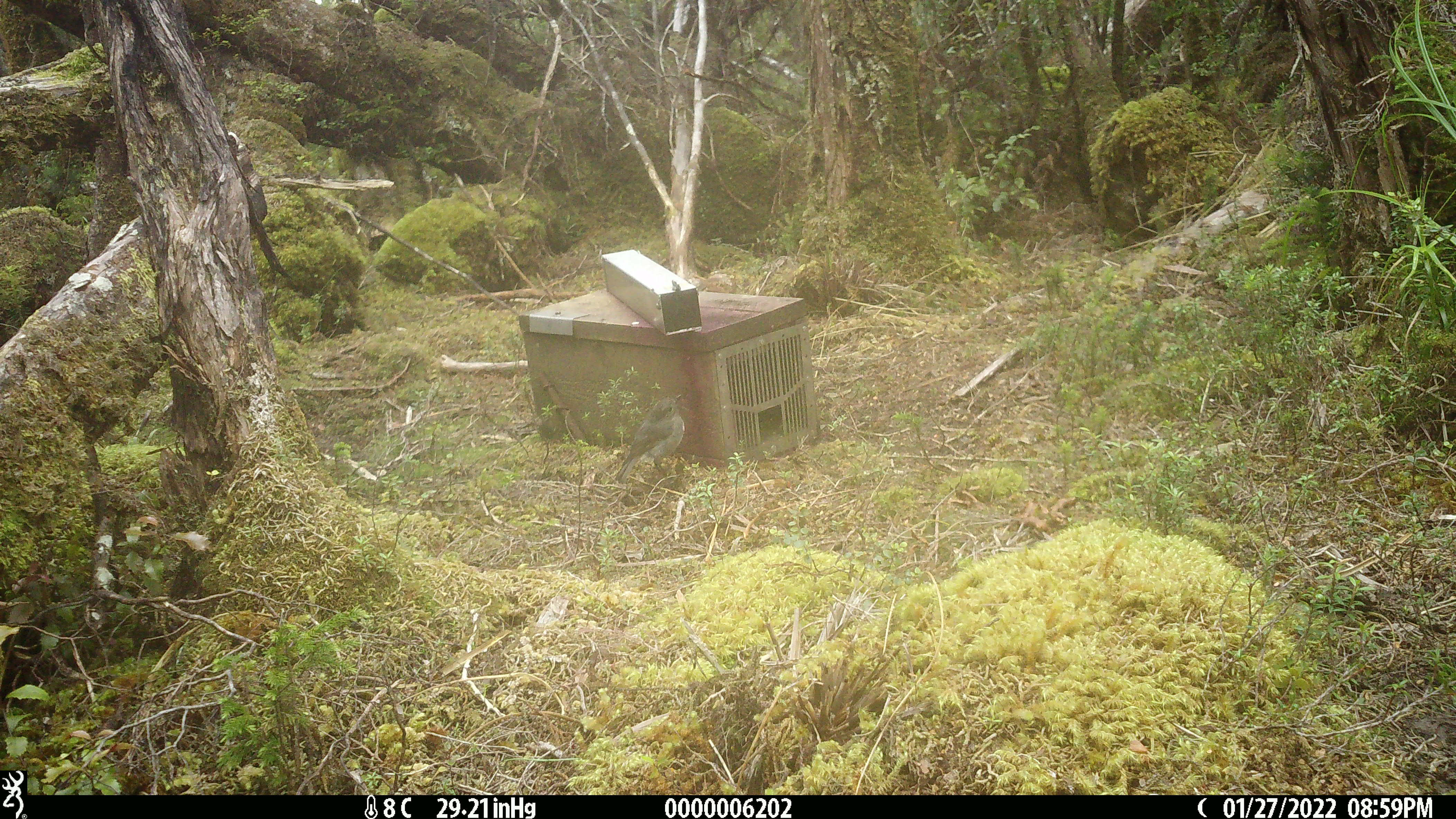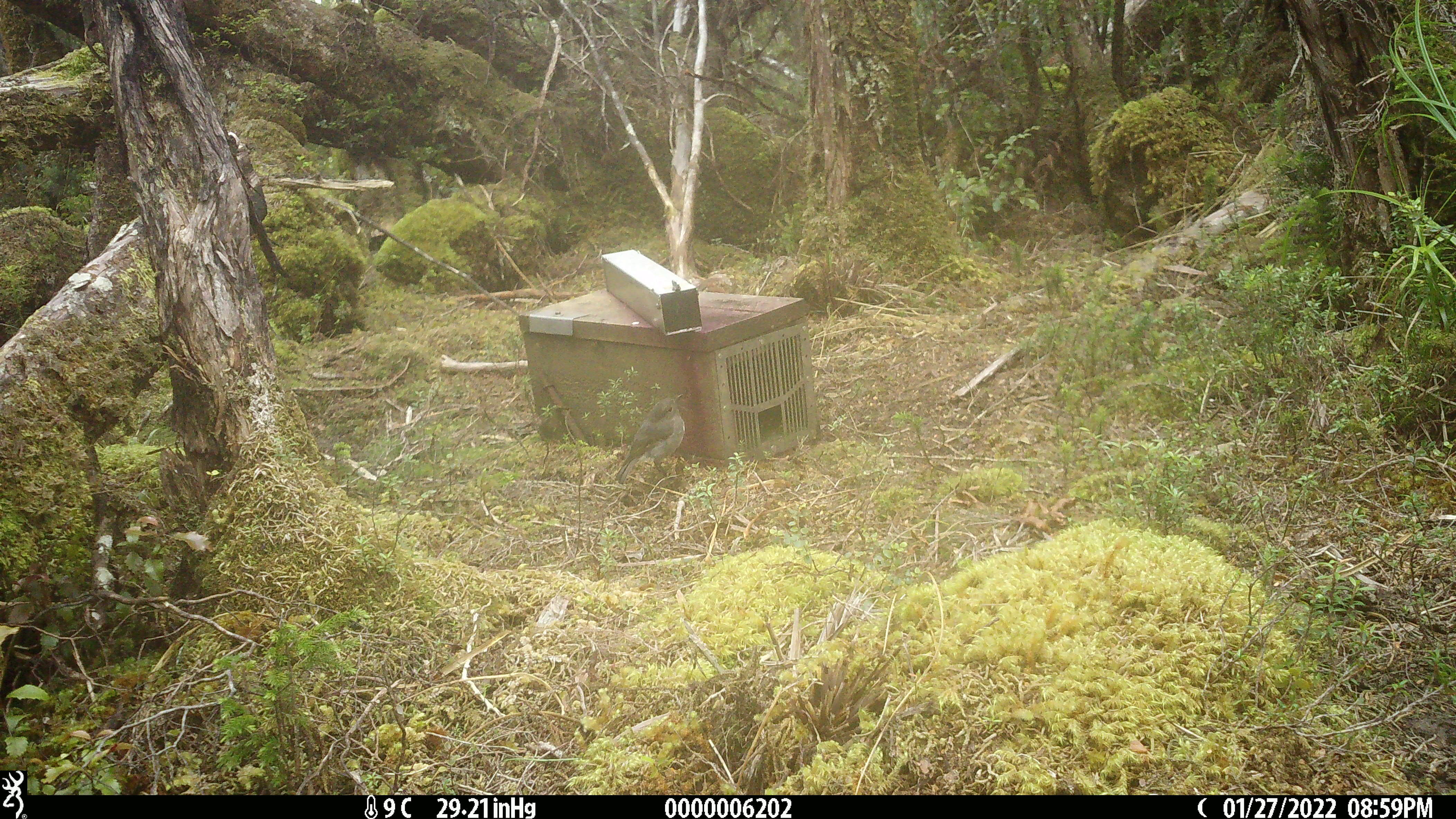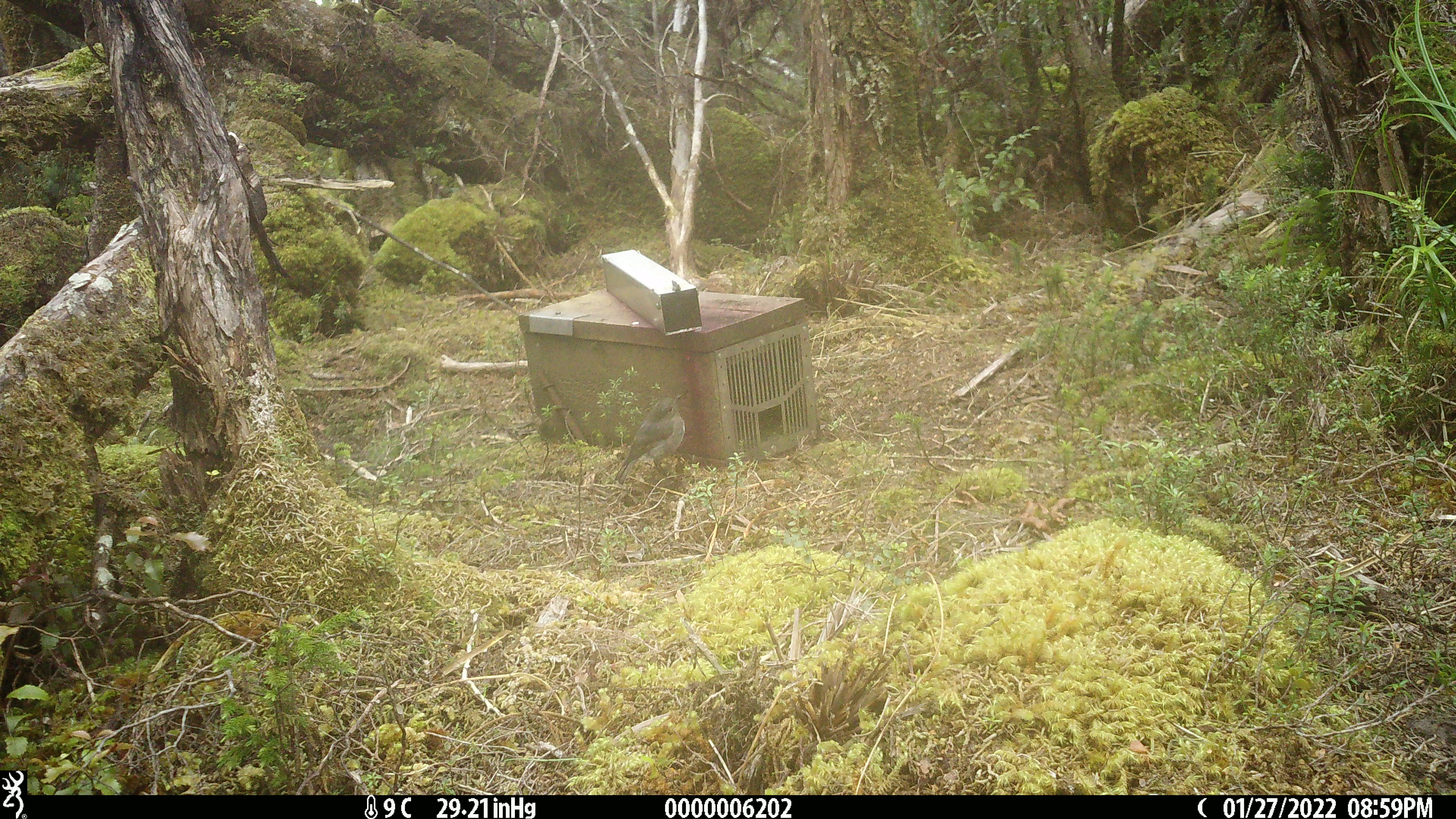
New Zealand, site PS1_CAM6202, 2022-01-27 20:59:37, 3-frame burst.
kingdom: Animalia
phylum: Chordata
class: Aves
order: Passeriformes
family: Petroicidae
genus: Petroica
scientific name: Petroica australis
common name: new zealand robin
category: robin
Robin (new zealand robin) (Petroica australis).